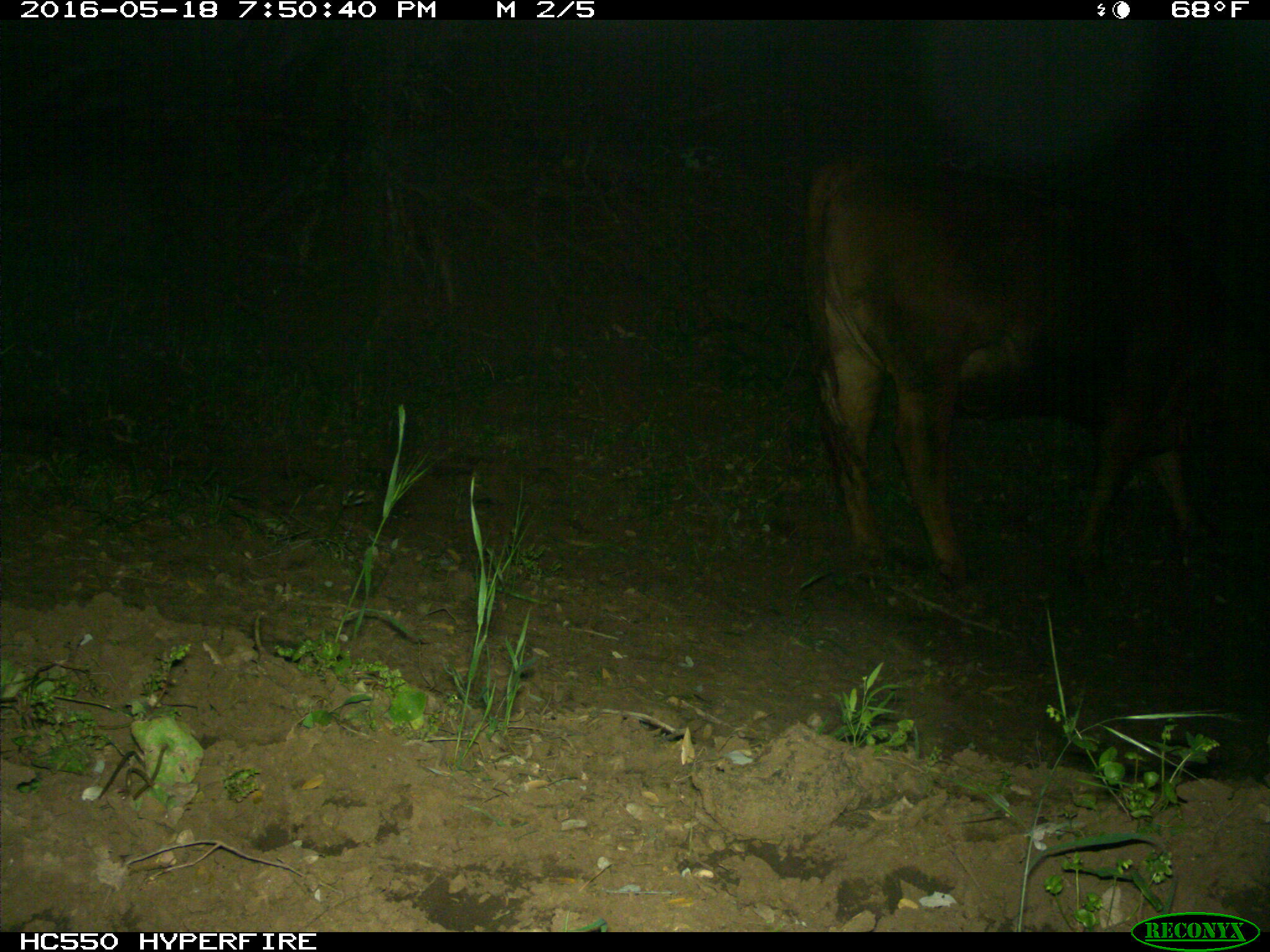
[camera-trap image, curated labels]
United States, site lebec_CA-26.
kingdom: Animalia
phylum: Chordata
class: Mammalia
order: Artiodactyla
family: Bovidae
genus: Bos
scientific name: Bos taurus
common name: domestic cow